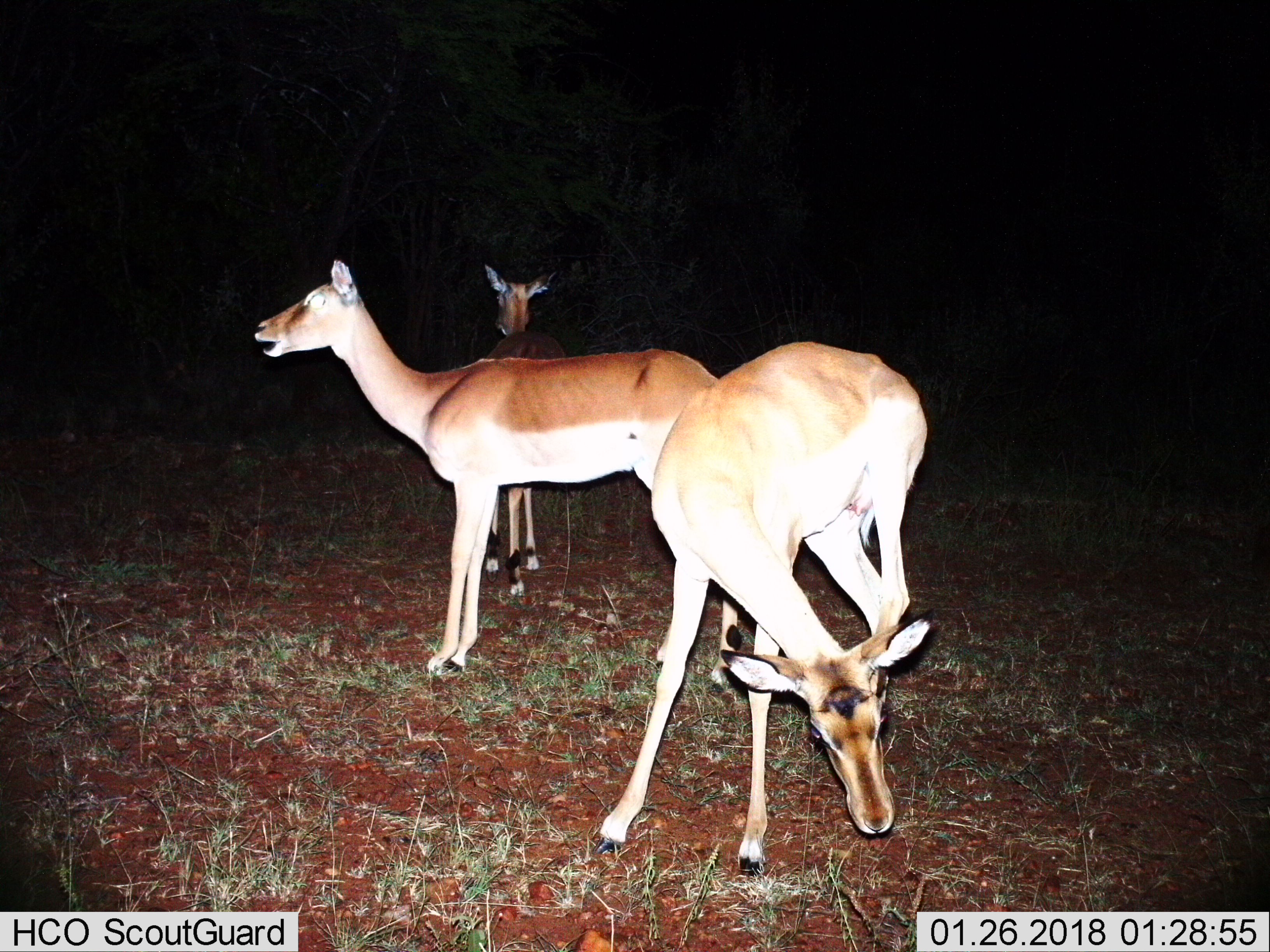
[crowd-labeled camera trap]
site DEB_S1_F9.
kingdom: Animalia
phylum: Chordata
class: Mammalia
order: Artiodactyla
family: Bovidae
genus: Aepyceros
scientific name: Aepyceros melampus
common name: impala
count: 3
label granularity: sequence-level